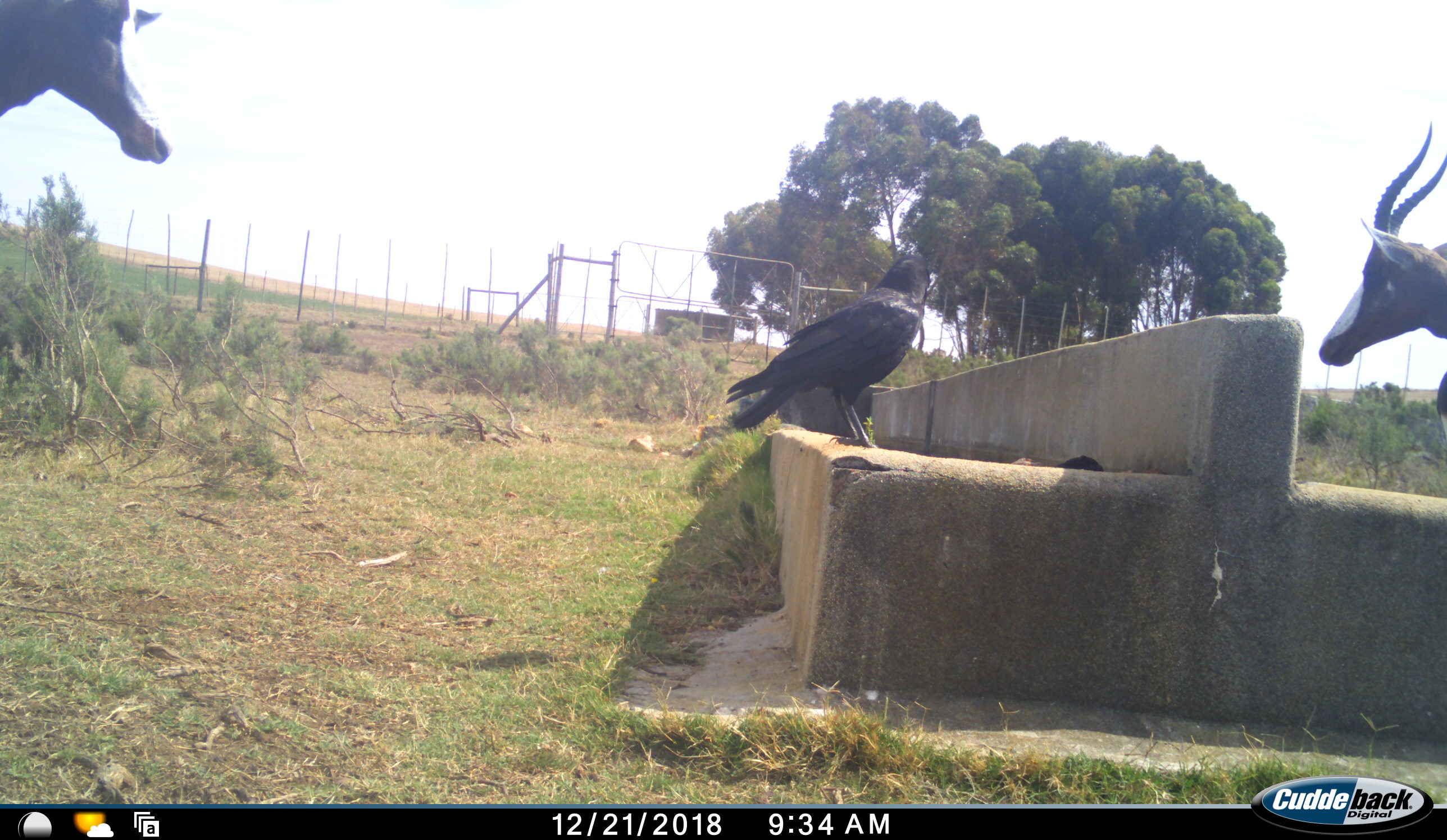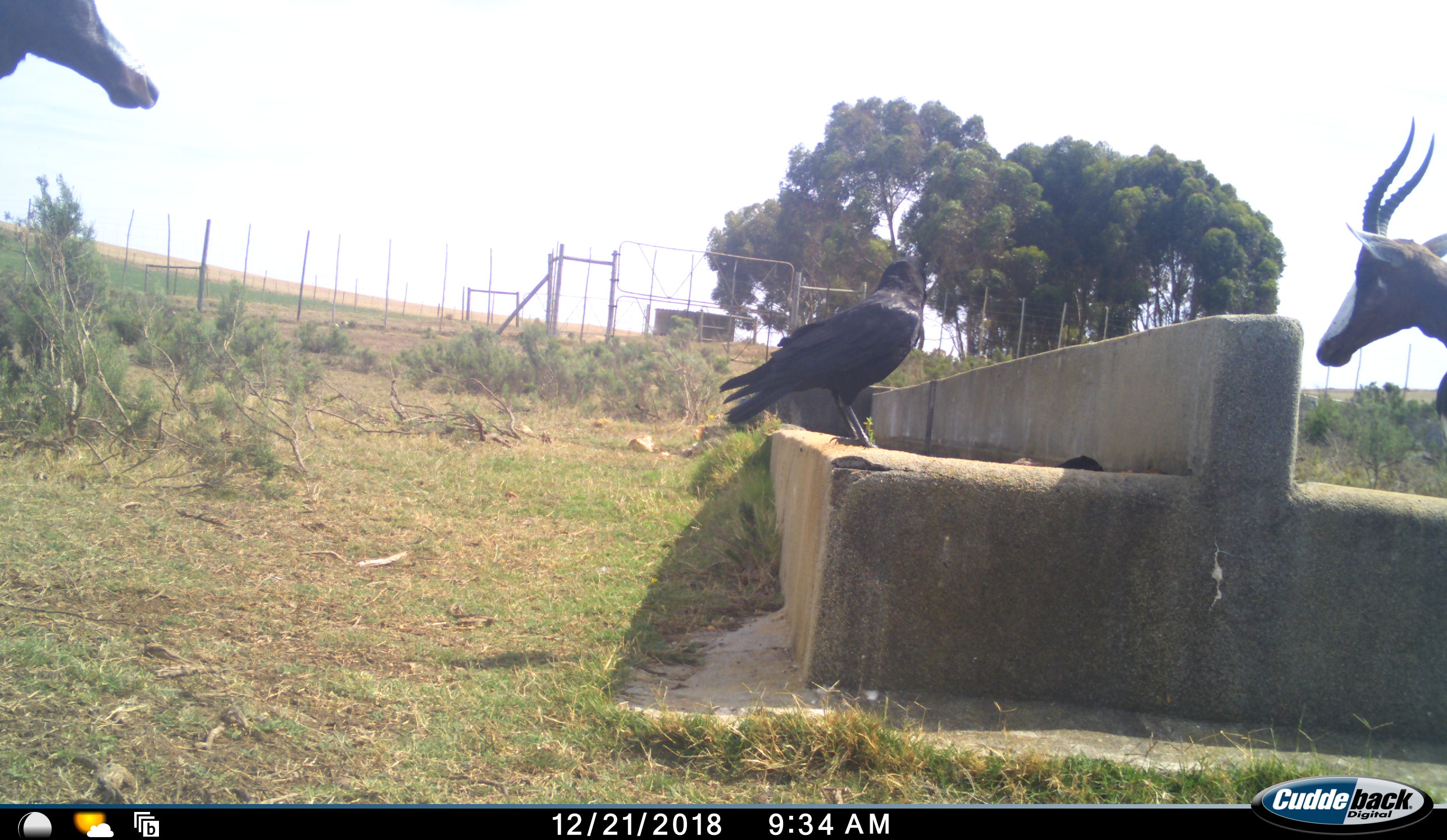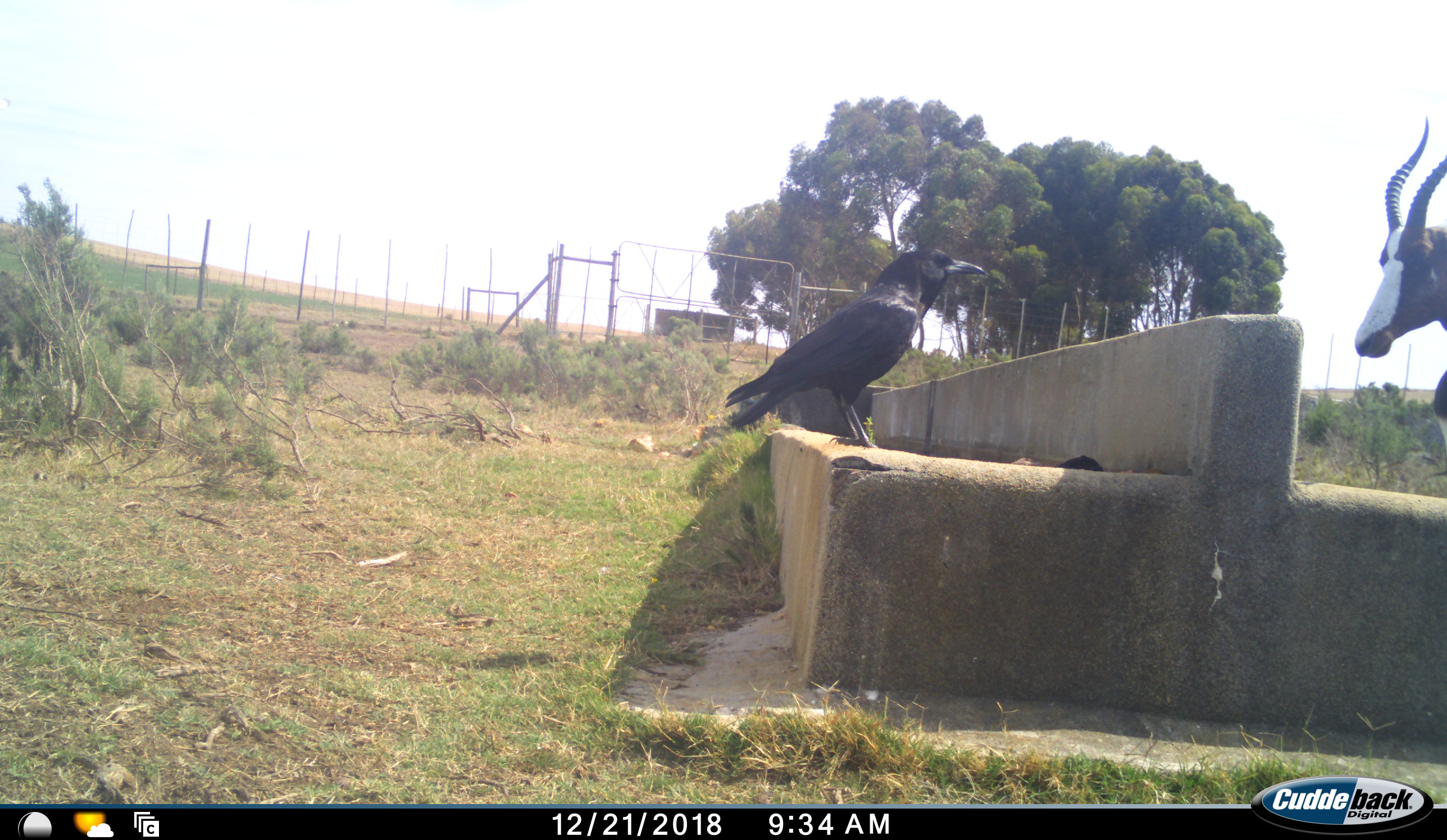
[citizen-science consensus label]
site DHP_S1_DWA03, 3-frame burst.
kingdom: Animalia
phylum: Chordata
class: Aves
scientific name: Aves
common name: bird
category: birdother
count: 1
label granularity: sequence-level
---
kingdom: Animalia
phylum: Chordata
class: Mammalia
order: Artiodactyla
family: Bovidae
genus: Damaliscus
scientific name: Damaliscus pygargus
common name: bontebok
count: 2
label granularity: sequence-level